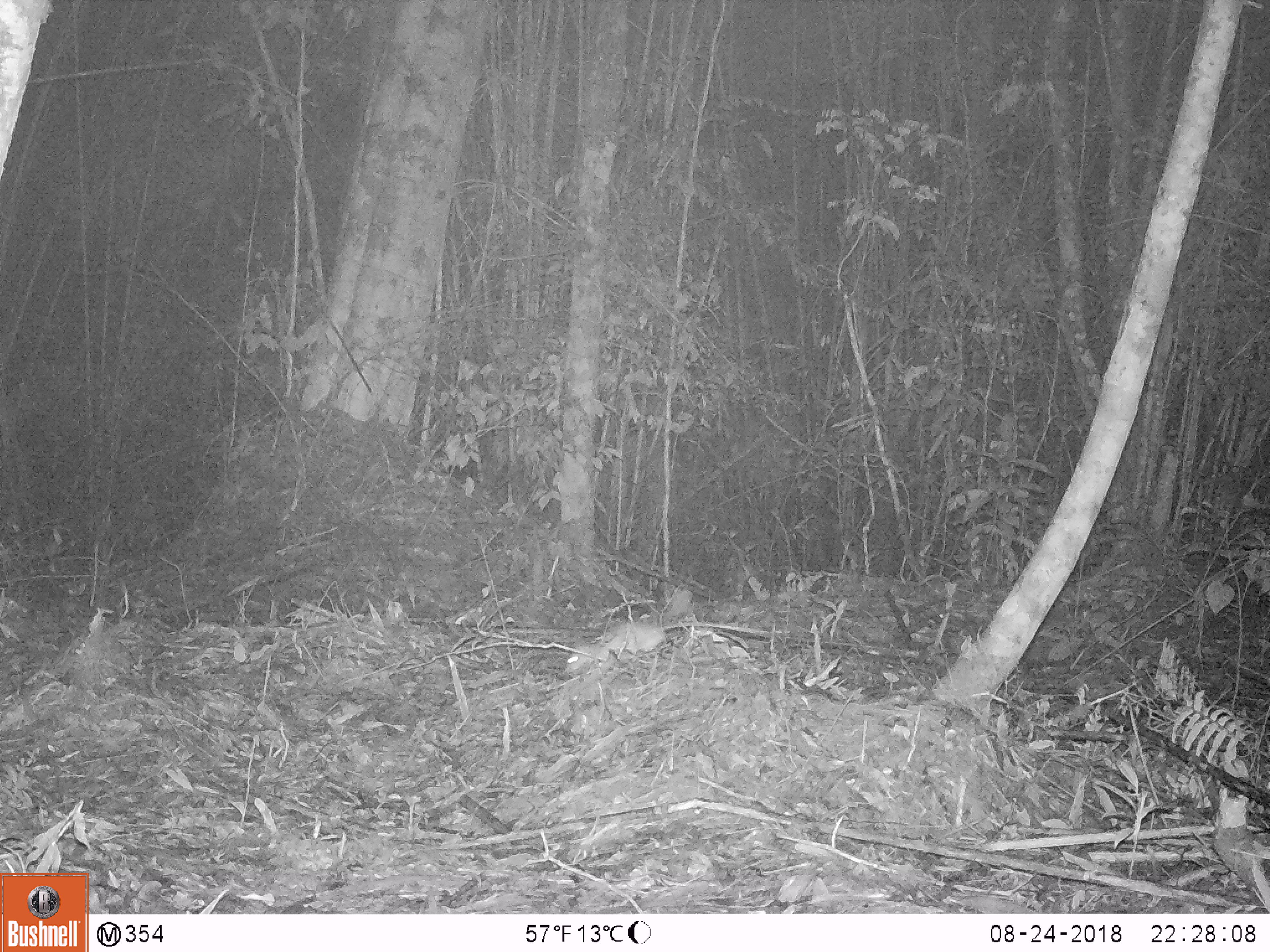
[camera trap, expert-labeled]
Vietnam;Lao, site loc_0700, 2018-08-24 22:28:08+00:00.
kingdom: Animalia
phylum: Chordata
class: Mammalia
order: Rodentia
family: Muridae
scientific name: Muridae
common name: old-world mice and rats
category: unidentified murid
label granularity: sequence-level